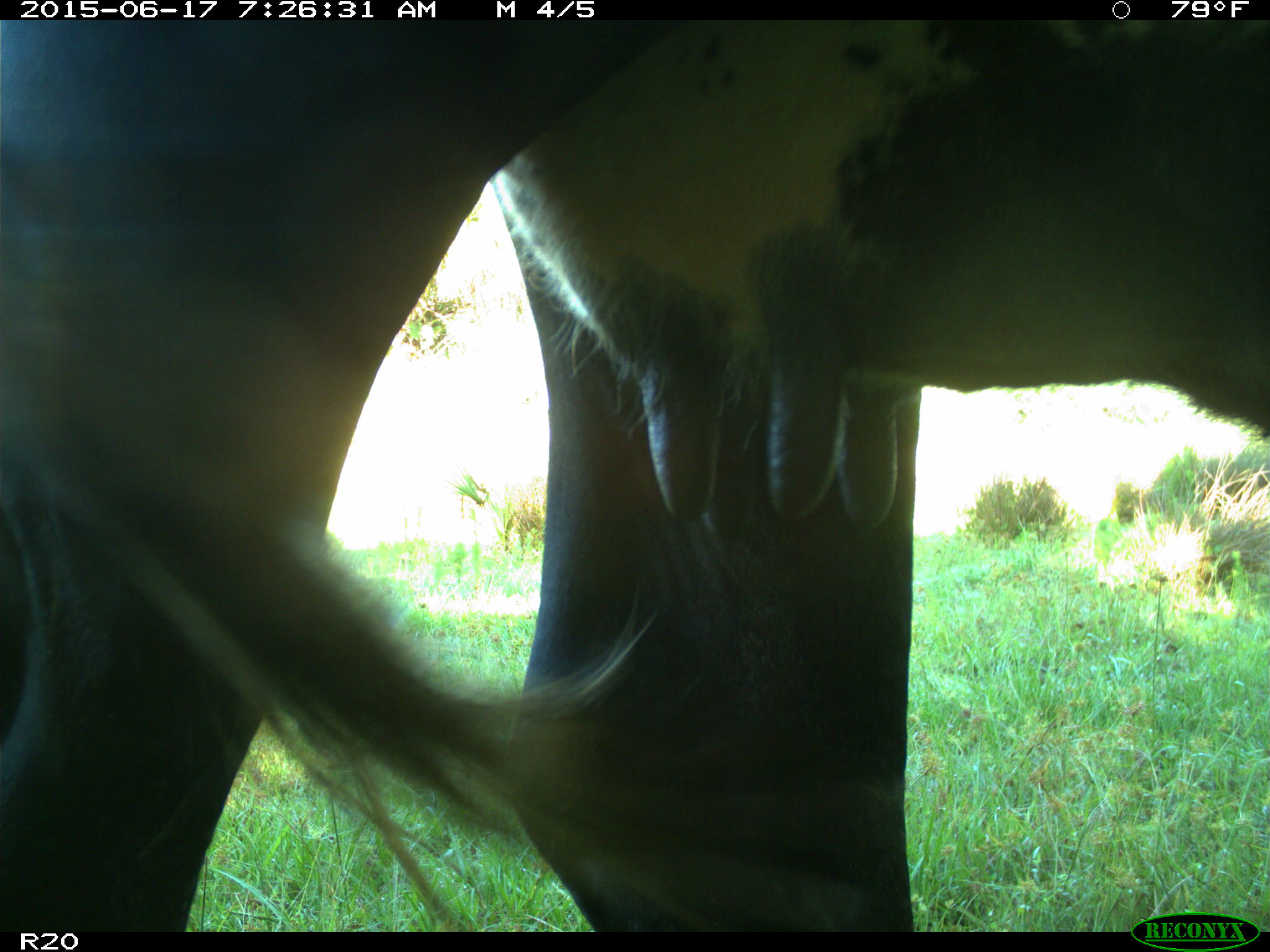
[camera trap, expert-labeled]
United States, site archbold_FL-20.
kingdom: Animalia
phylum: Chordata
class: Mammalia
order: Artiodactyla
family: Bovidae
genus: Bos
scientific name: Bos taurus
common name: domestic cow